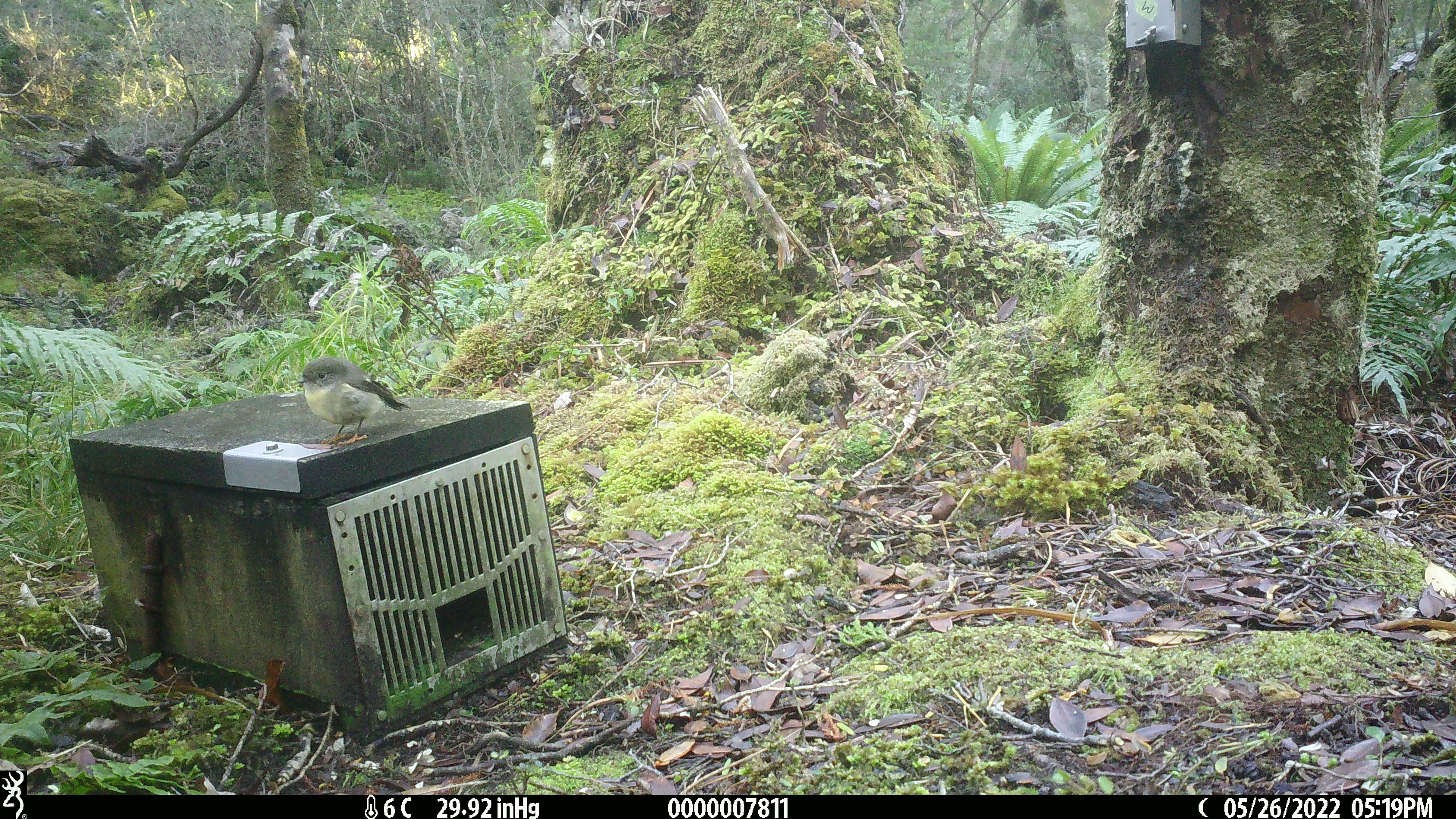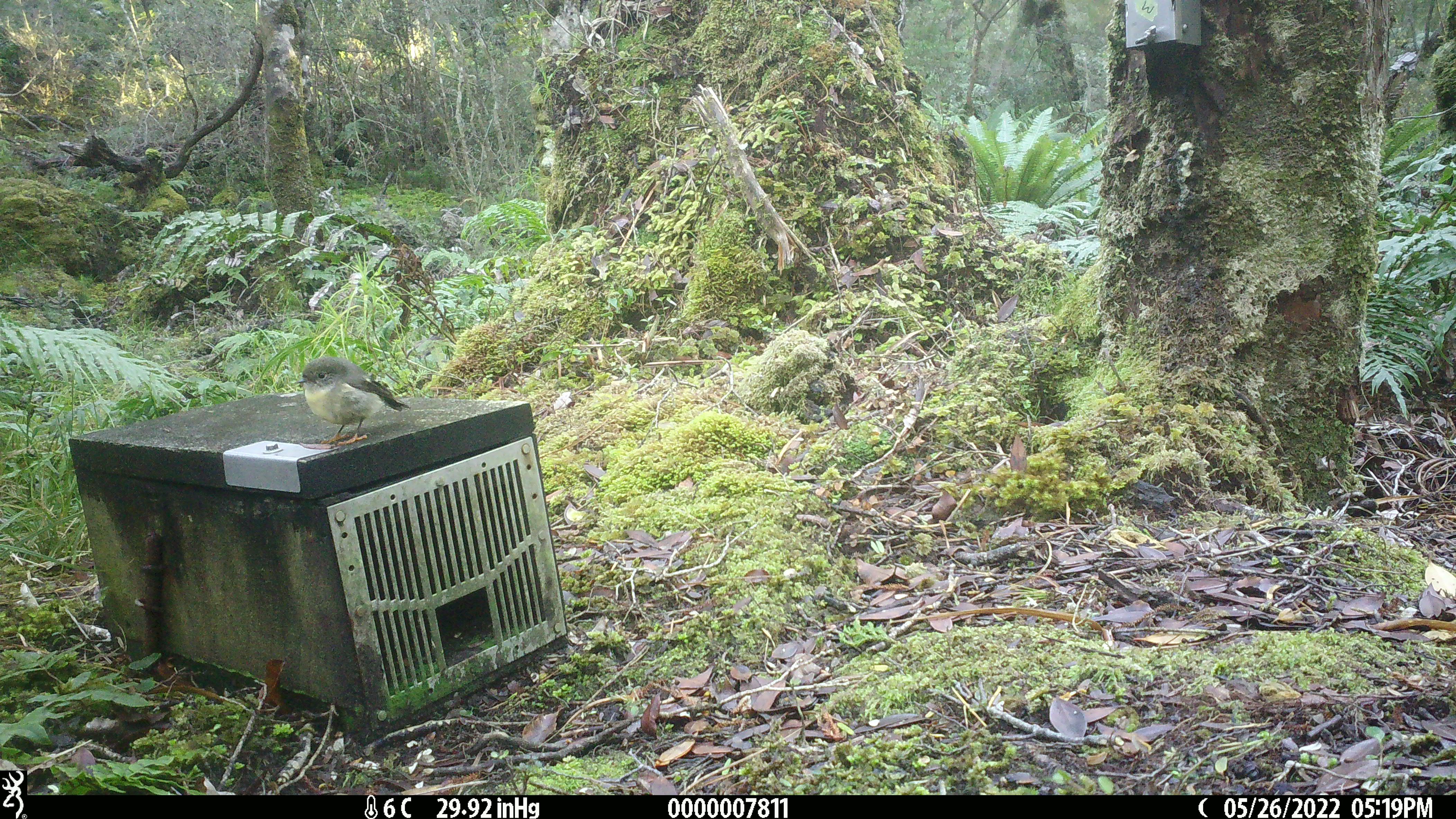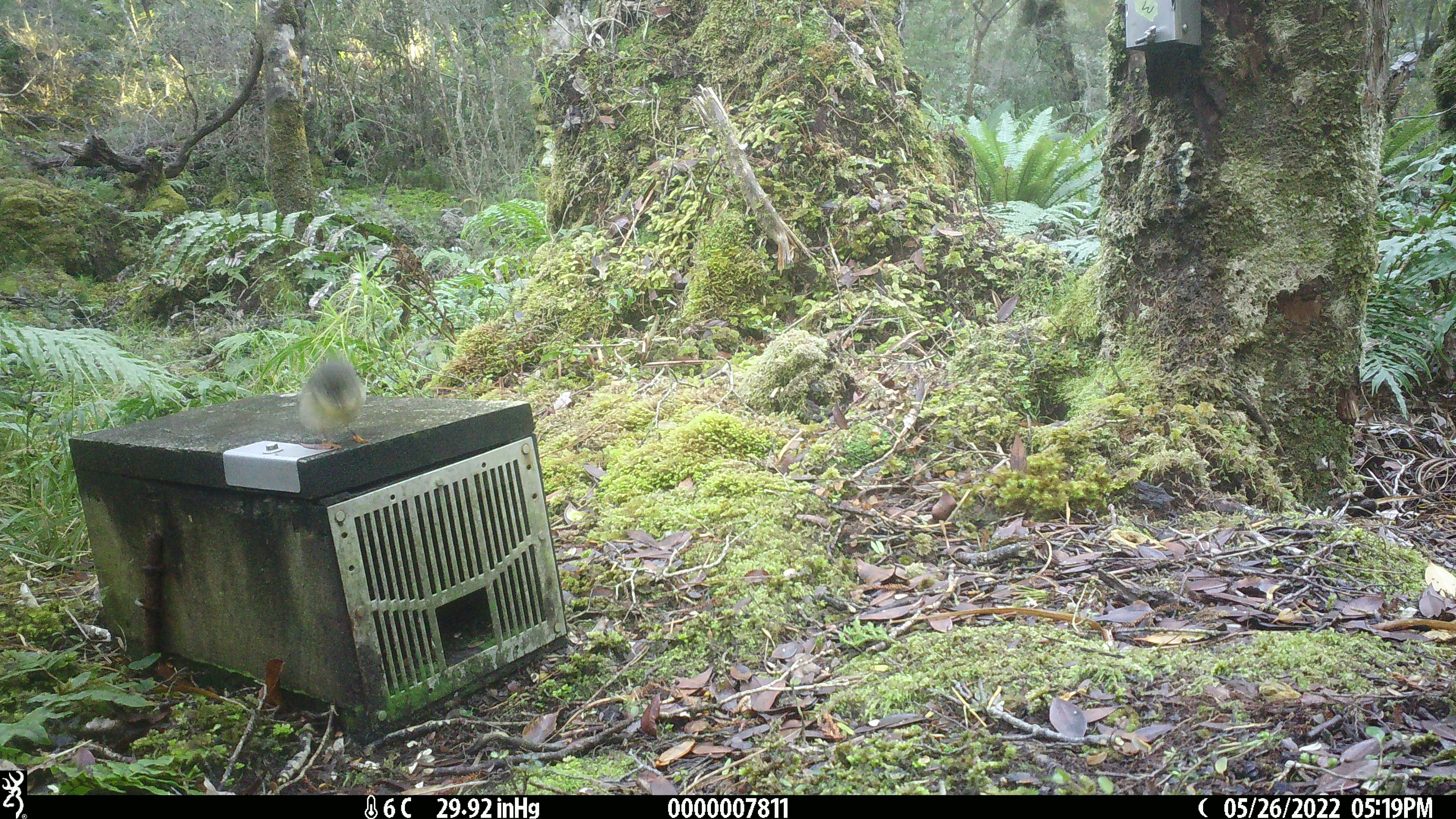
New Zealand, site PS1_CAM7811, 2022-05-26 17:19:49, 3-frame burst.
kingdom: Animalia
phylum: Chordata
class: Aves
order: Passeriformes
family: Petroicidae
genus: Petroica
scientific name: Petroica macrocephala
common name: tomtit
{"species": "tomtit (Petroica macrocephala)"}